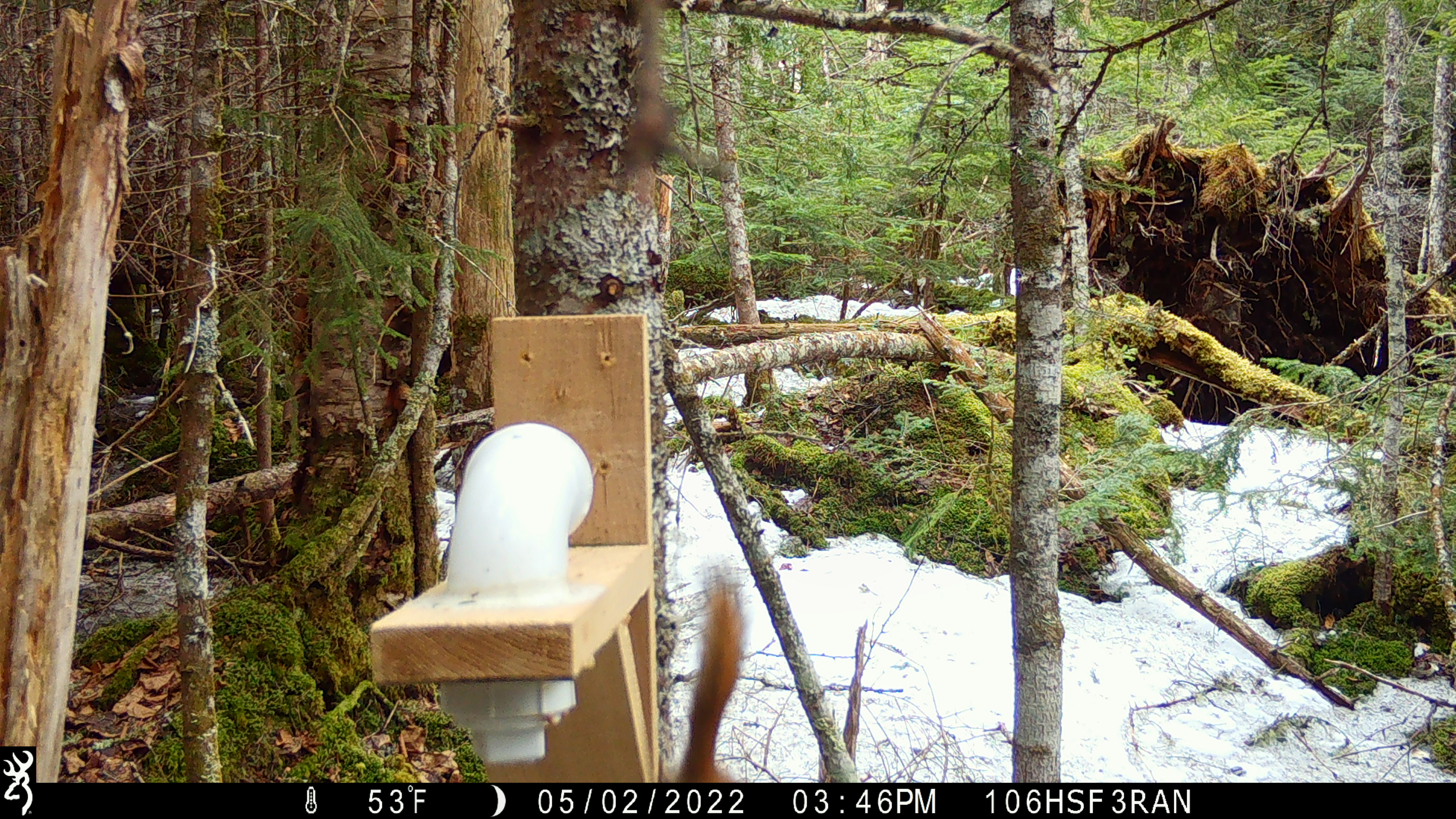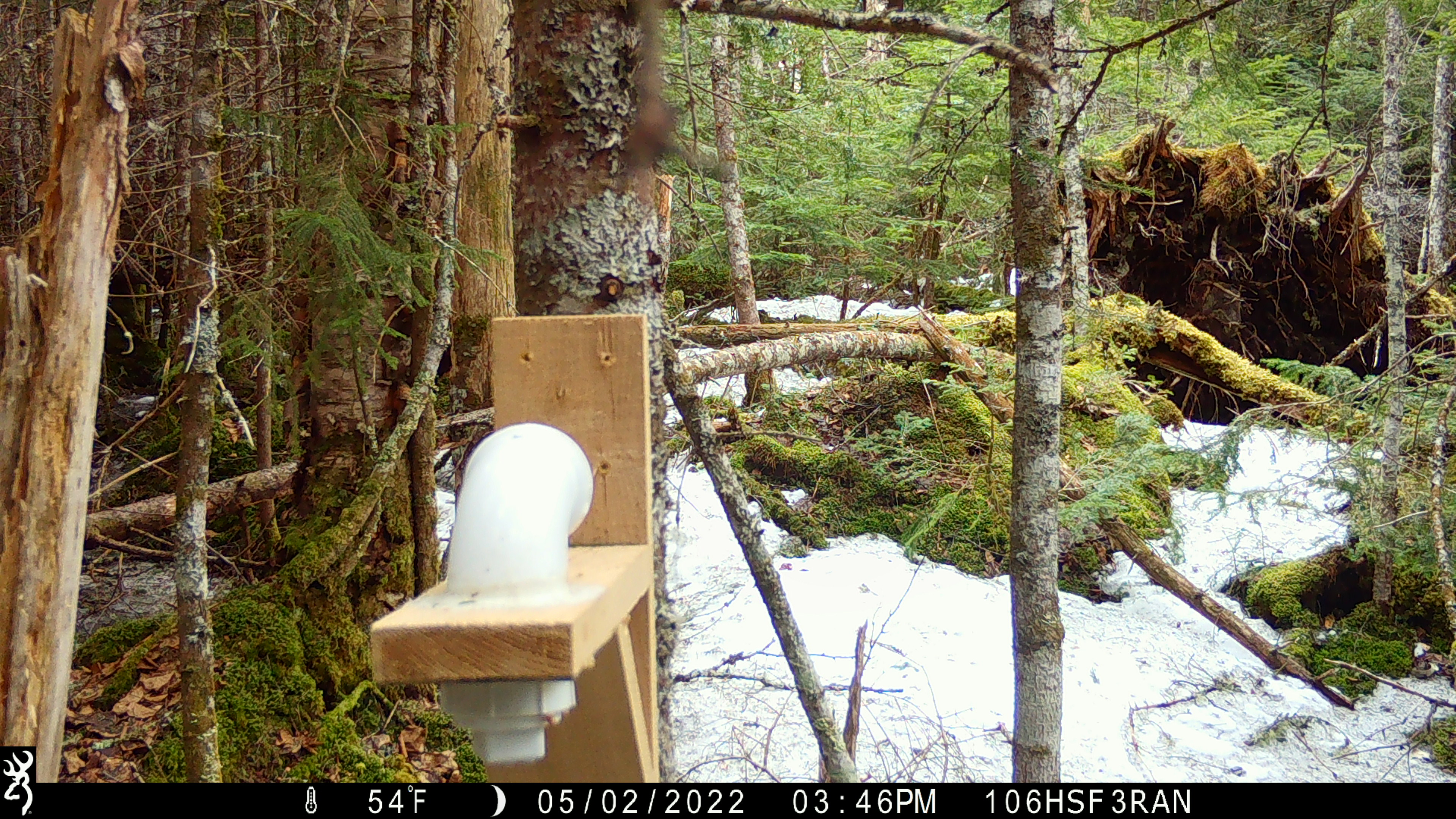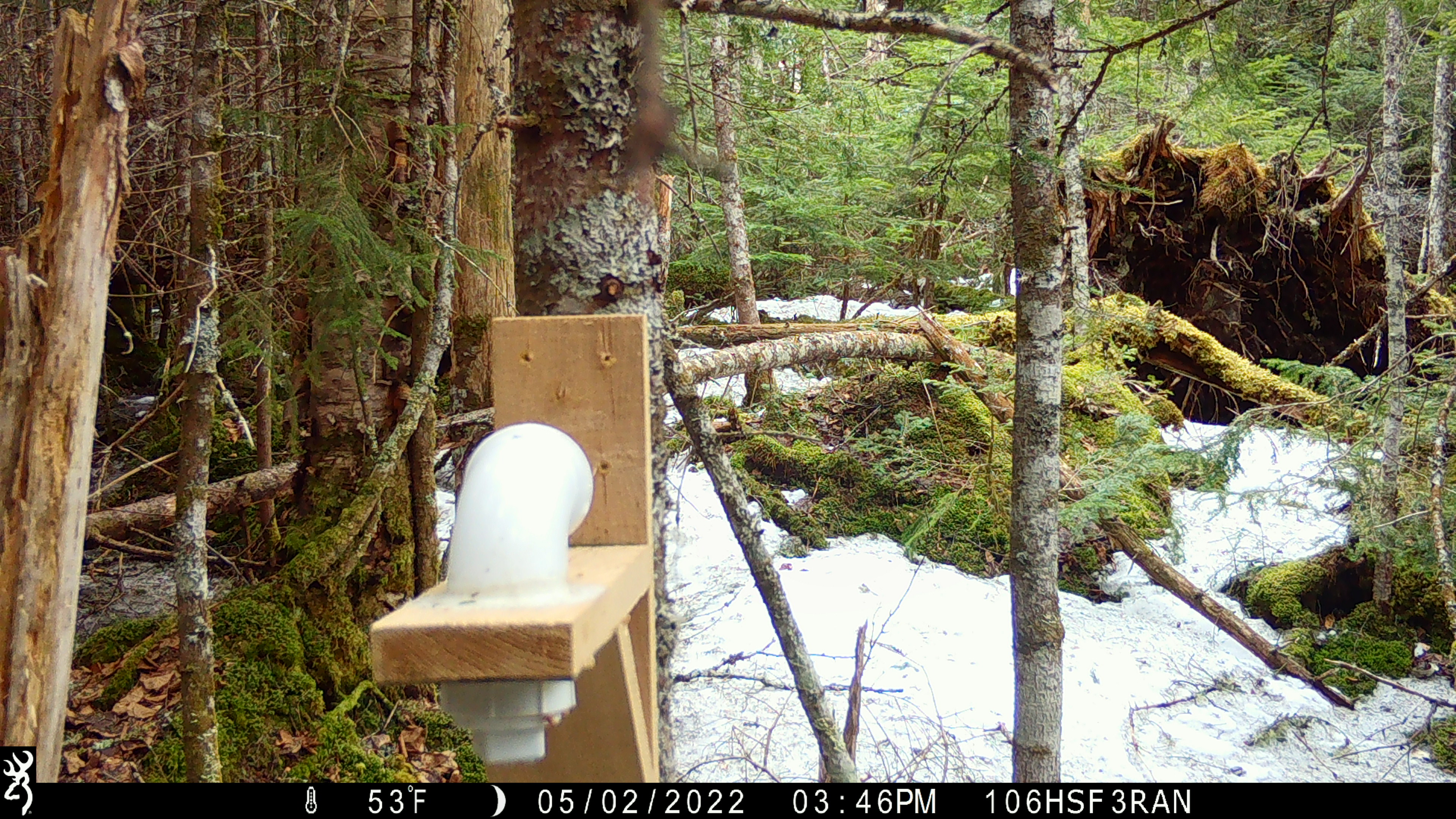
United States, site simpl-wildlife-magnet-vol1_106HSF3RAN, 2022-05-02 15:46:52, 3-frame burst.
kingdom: Animalia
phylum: Chordata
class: Mammalia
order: Rodentia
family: Sciuridae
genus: Tamiasciurus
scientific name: Tamiasciurus hudsonicus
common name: red squirrel